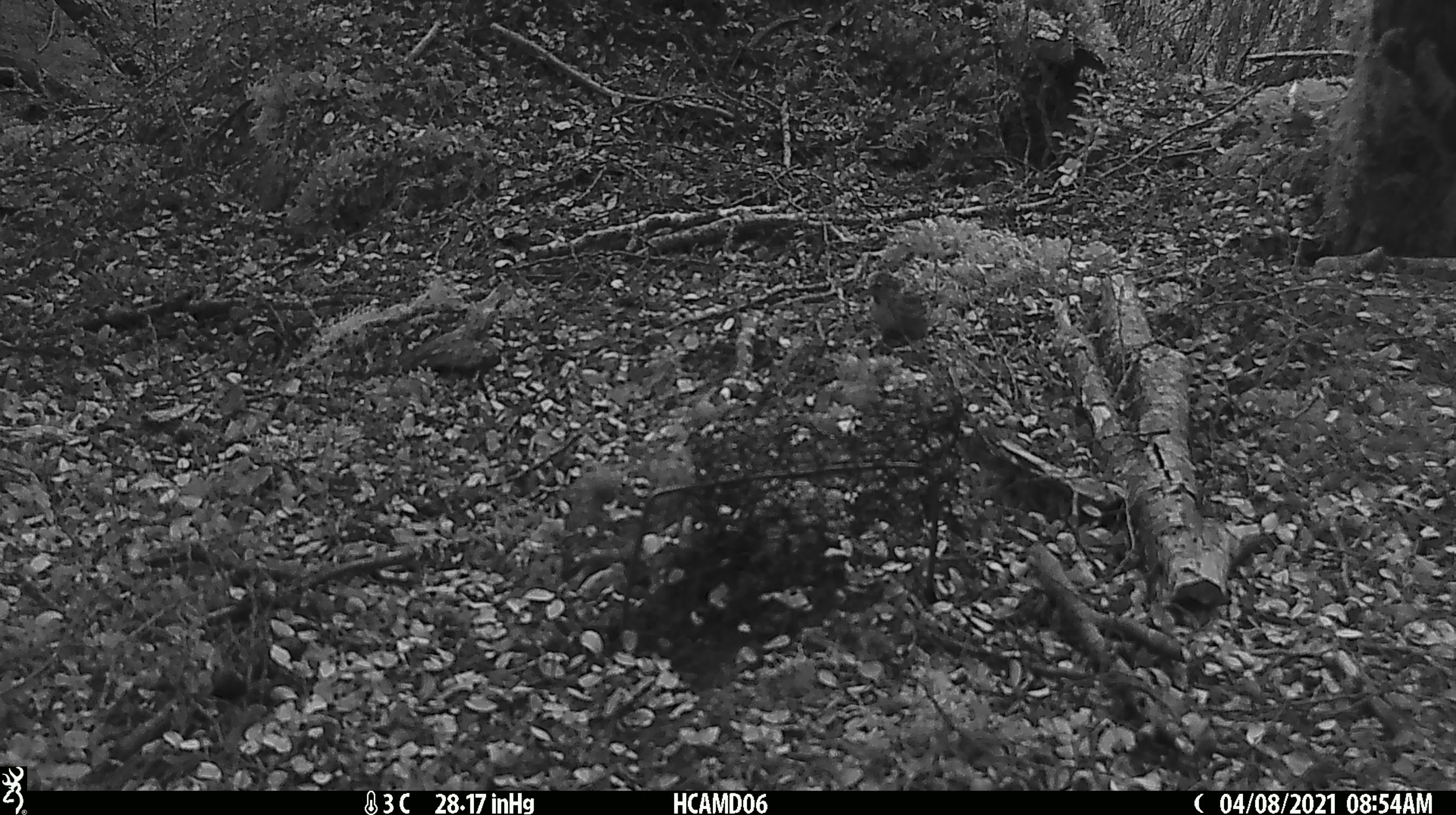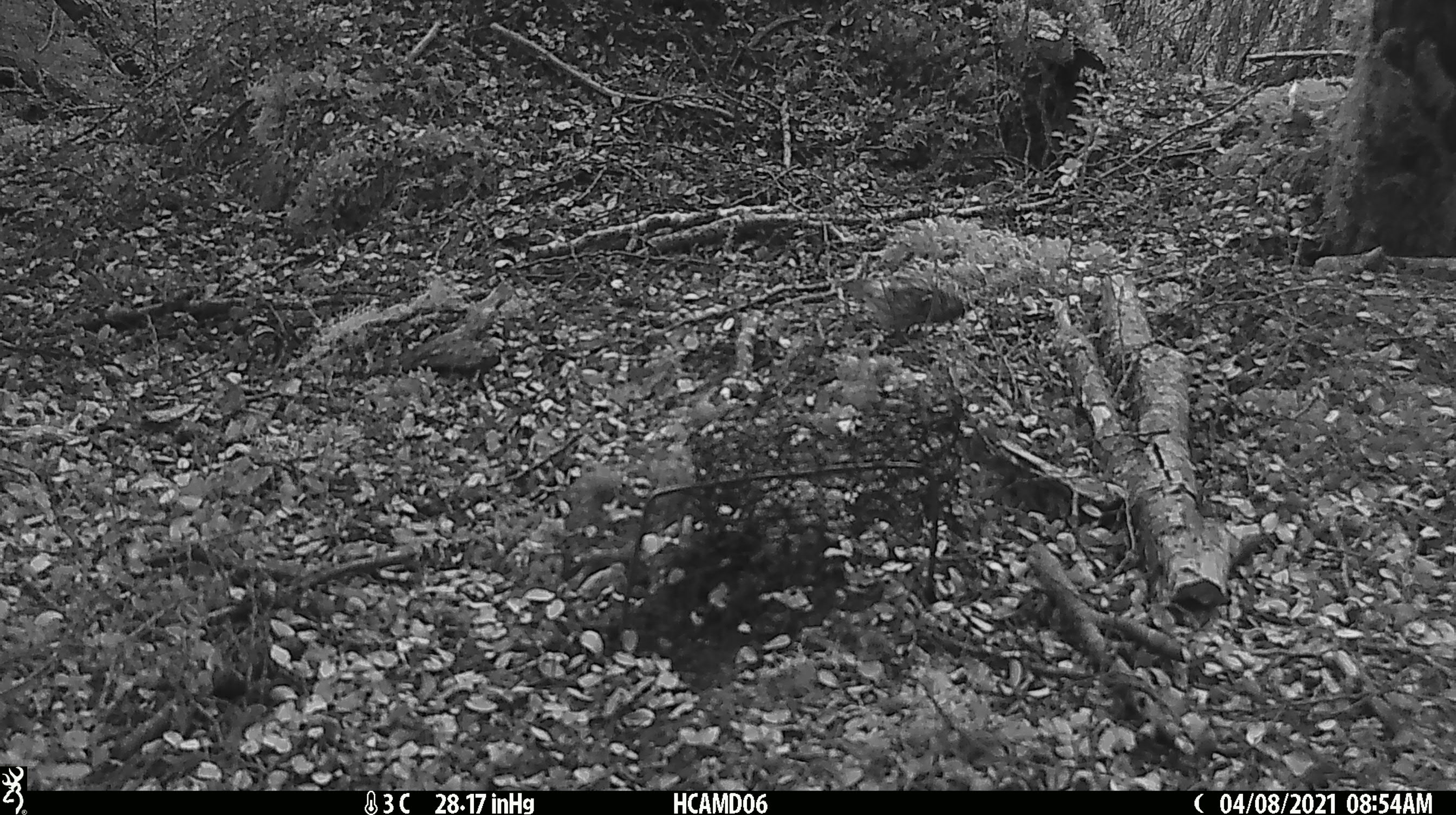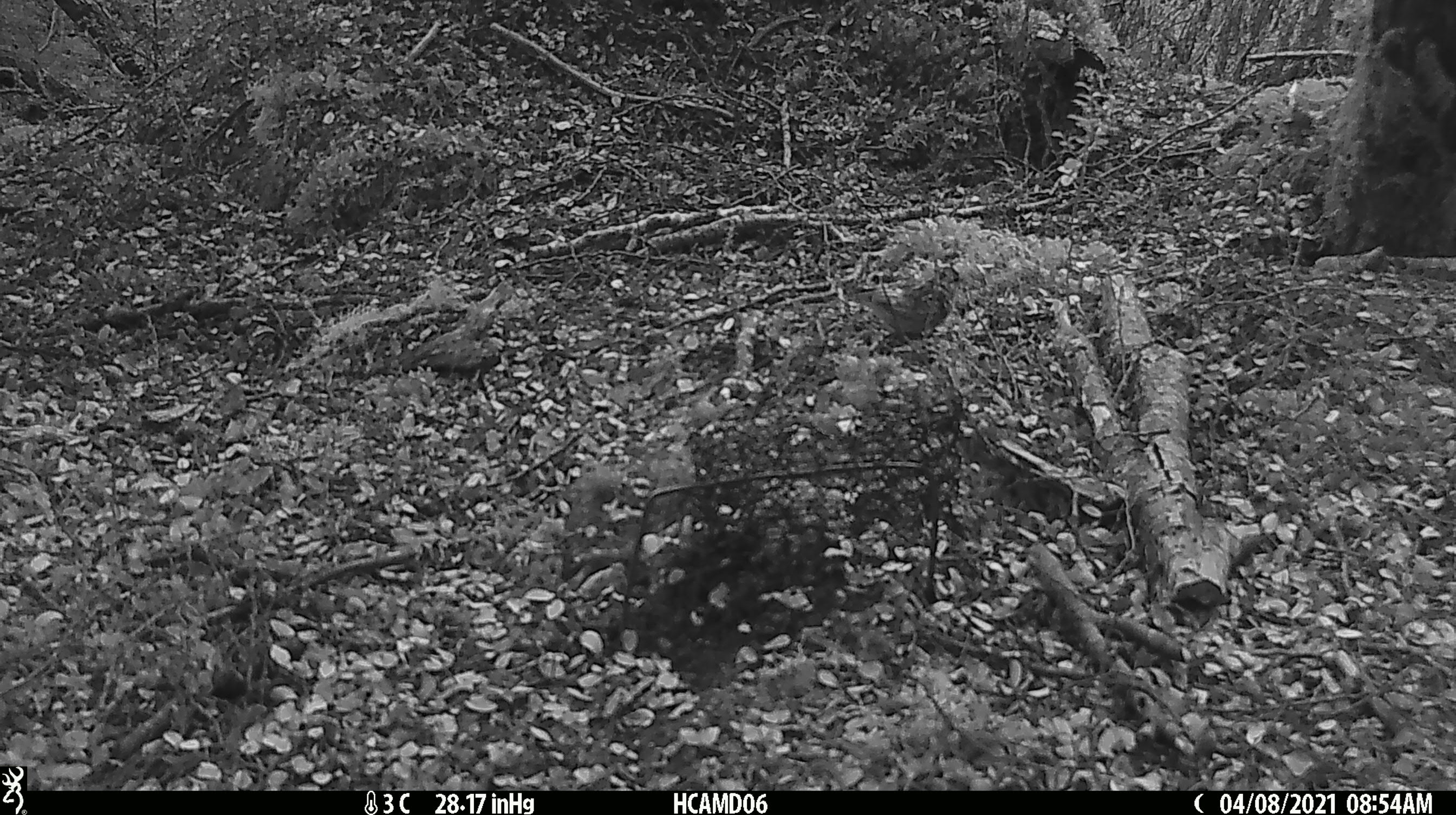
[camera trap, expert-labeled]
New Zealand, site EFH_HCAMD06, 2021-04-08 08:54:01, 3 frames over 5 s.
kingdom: Animalia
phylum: Chordata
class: Aves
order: Passeriformes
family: Fringillidae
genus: Acanthis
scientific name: Acanthis flammea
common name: common redpoll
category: redpoll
Redpoll (common redpoll) (Acanthis flammea).